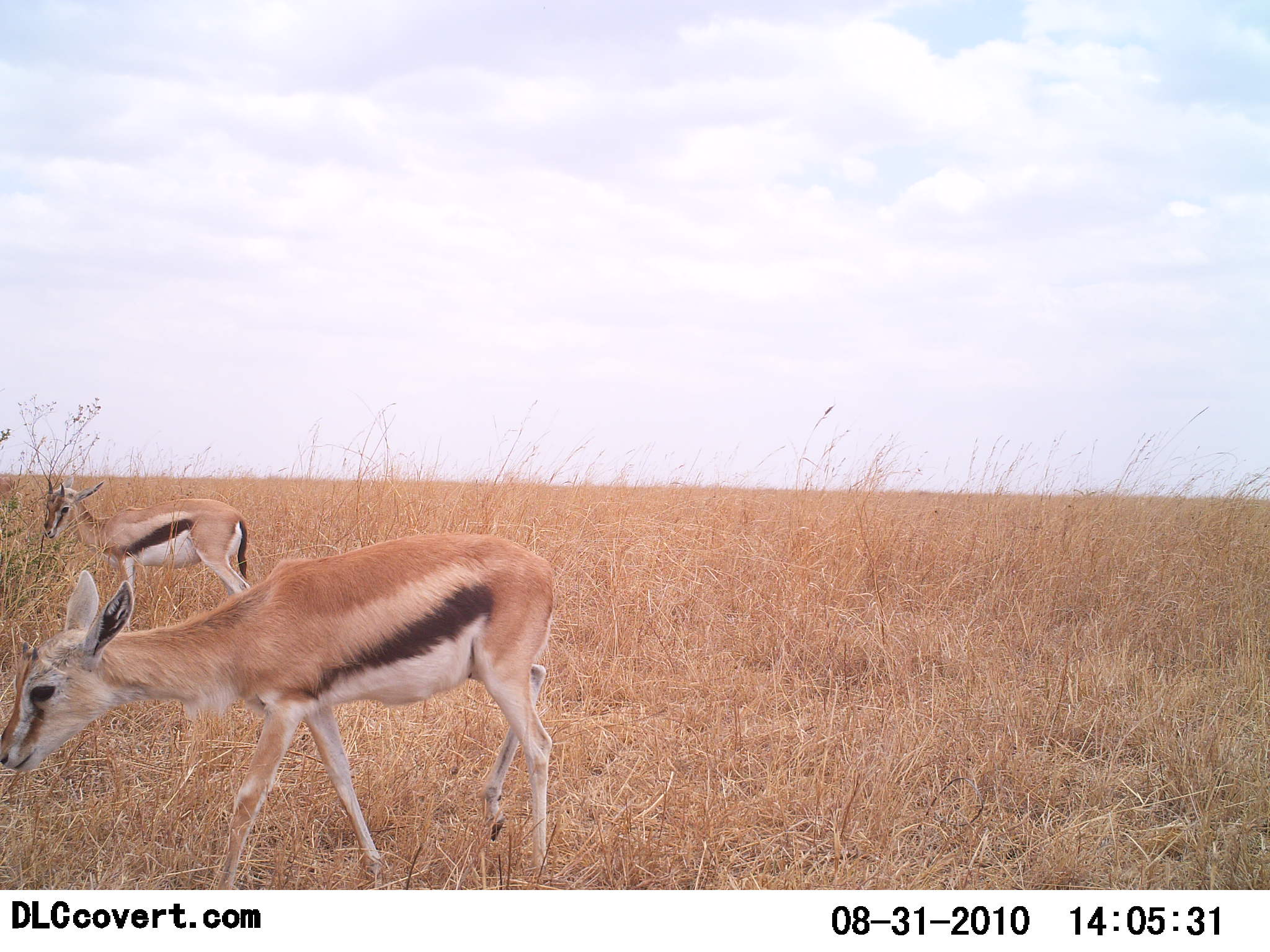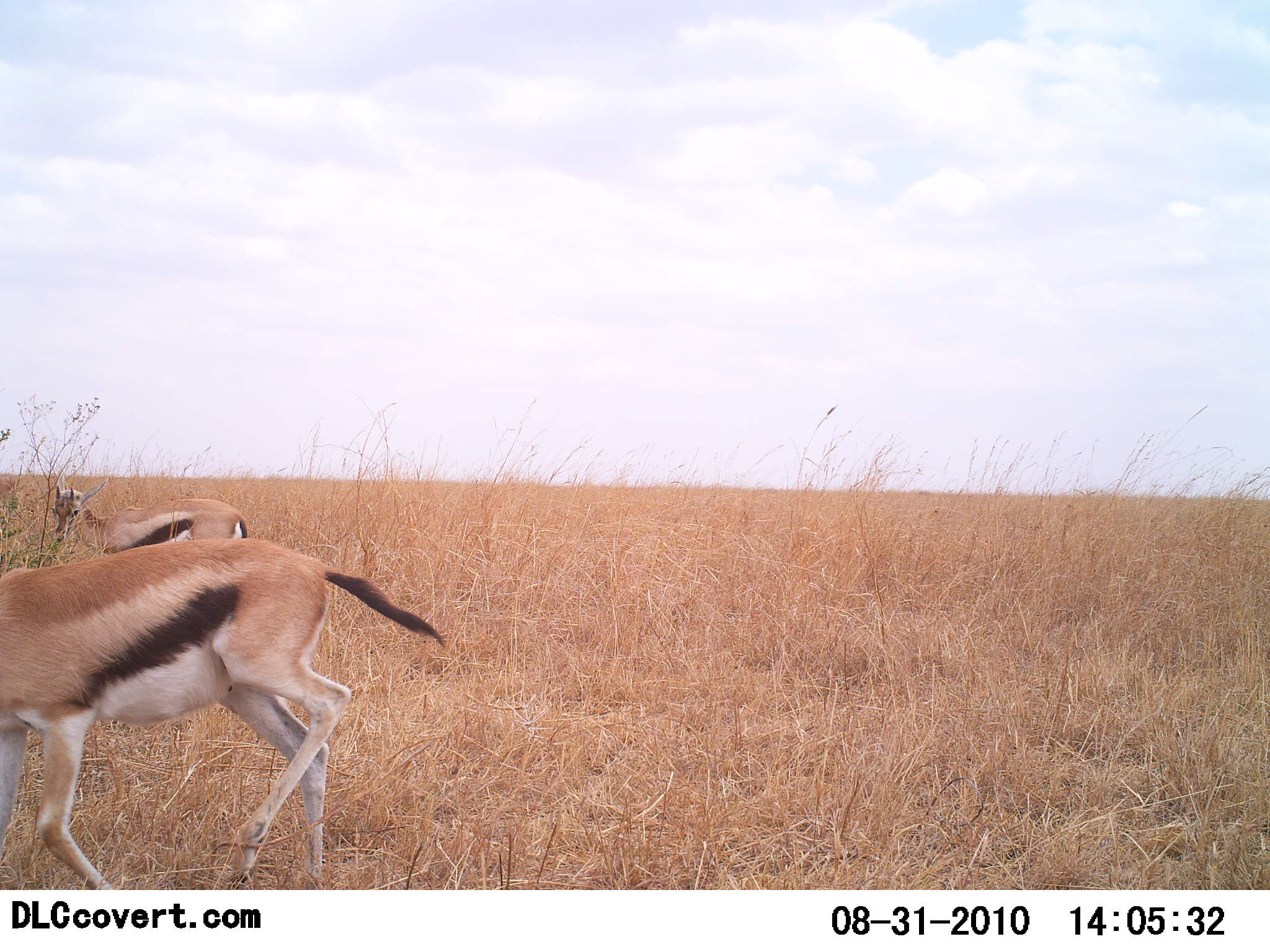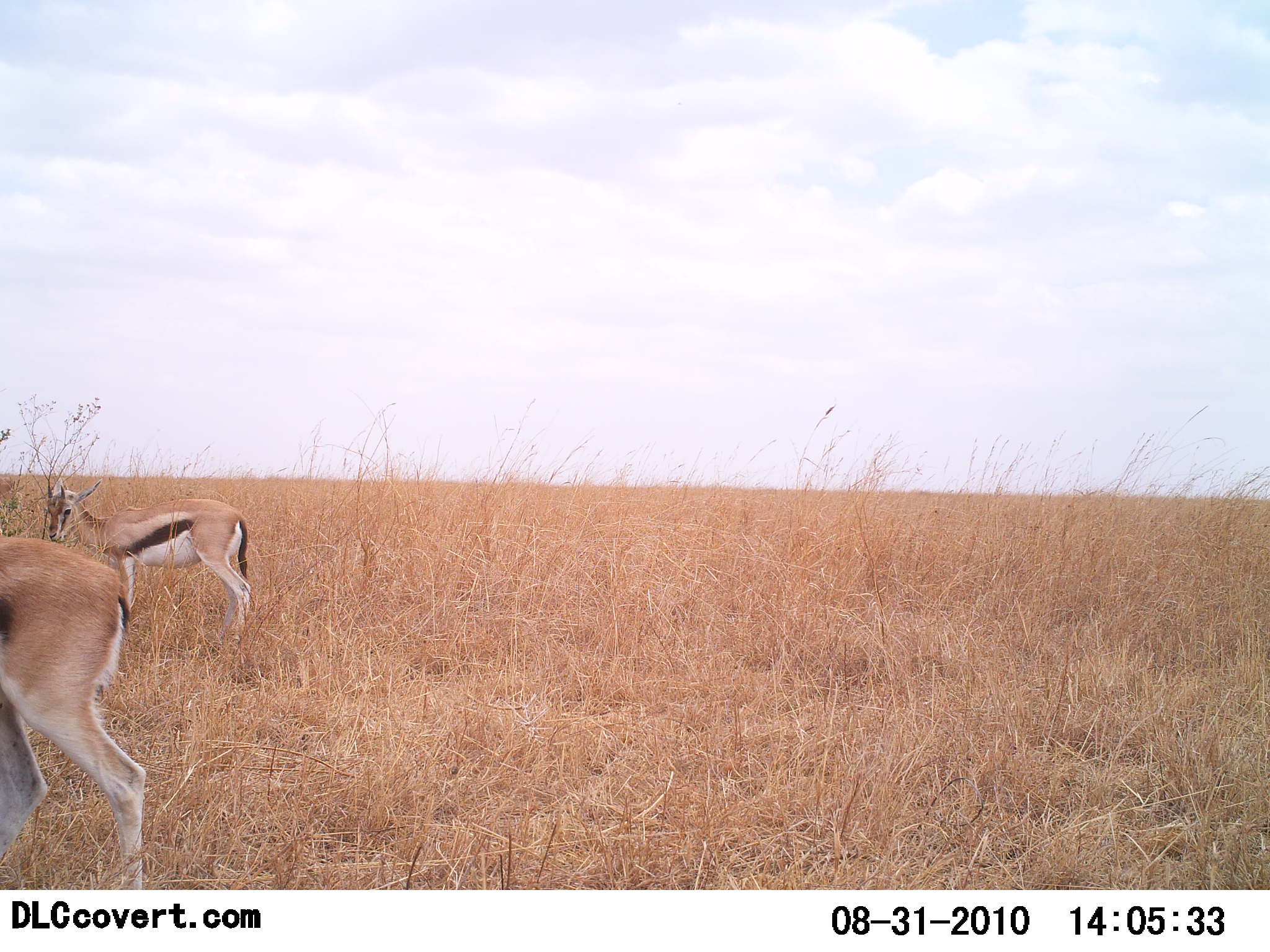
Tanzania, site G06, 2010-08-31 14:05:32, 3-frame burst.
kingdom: Animalia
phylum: Chordata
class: Mammalia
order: Artiodactyla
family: Bovidae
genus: Eudorcas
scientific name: Eudorcas thomsonii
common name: thomson's gazelle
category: gazellethomsons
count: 2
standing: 42%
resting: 0%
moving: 84%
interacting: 0%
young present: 5%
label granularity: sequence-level